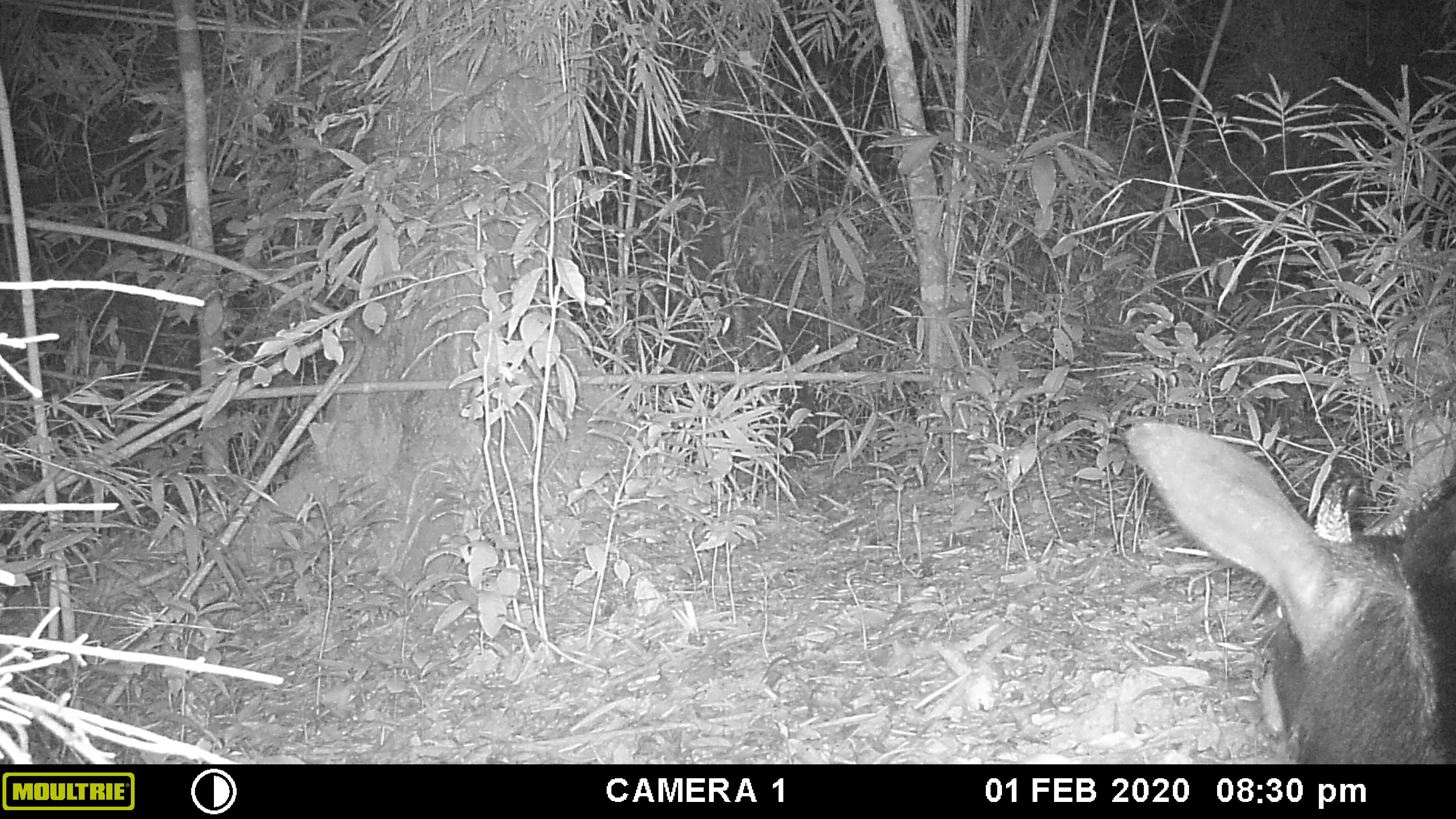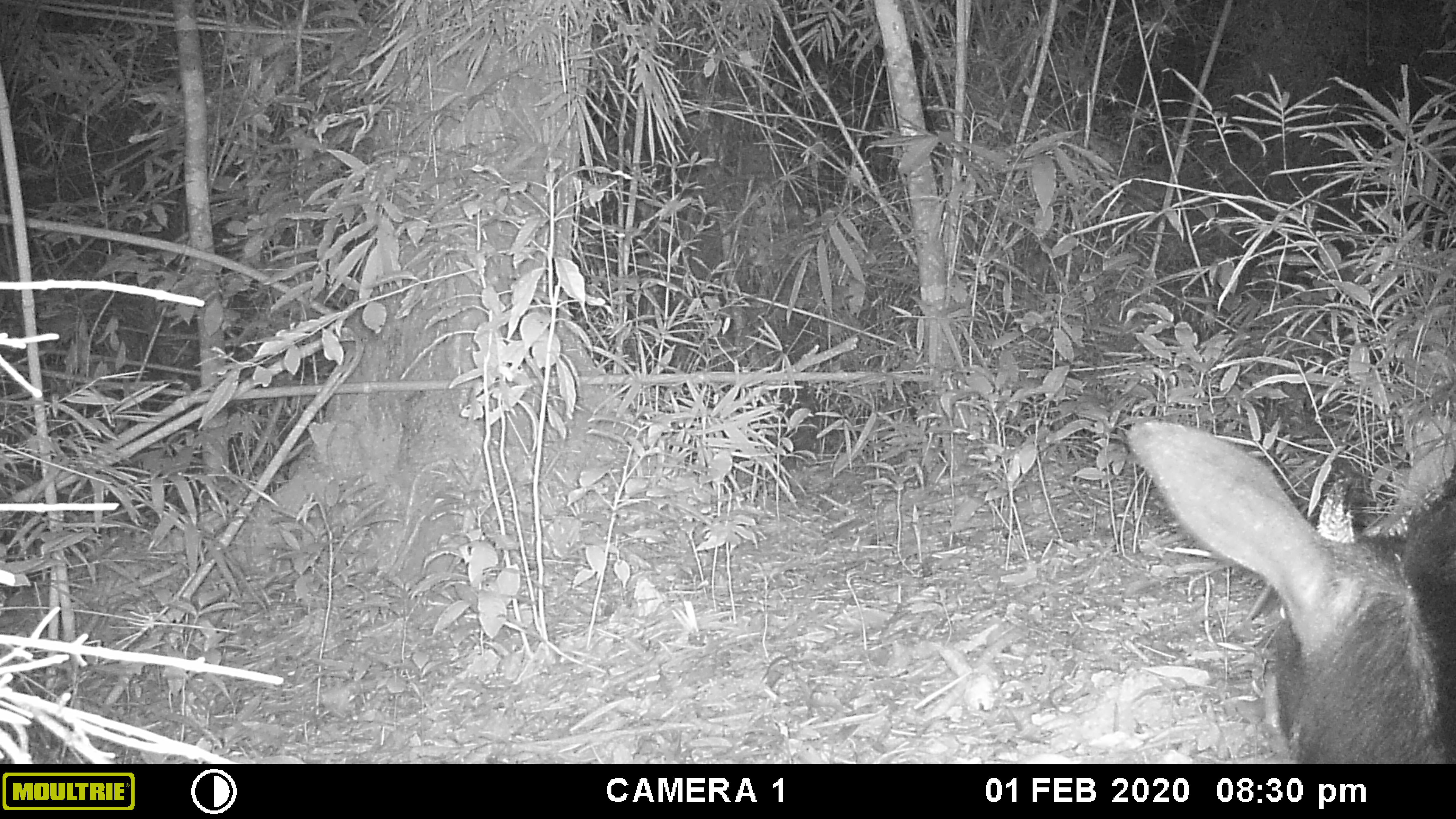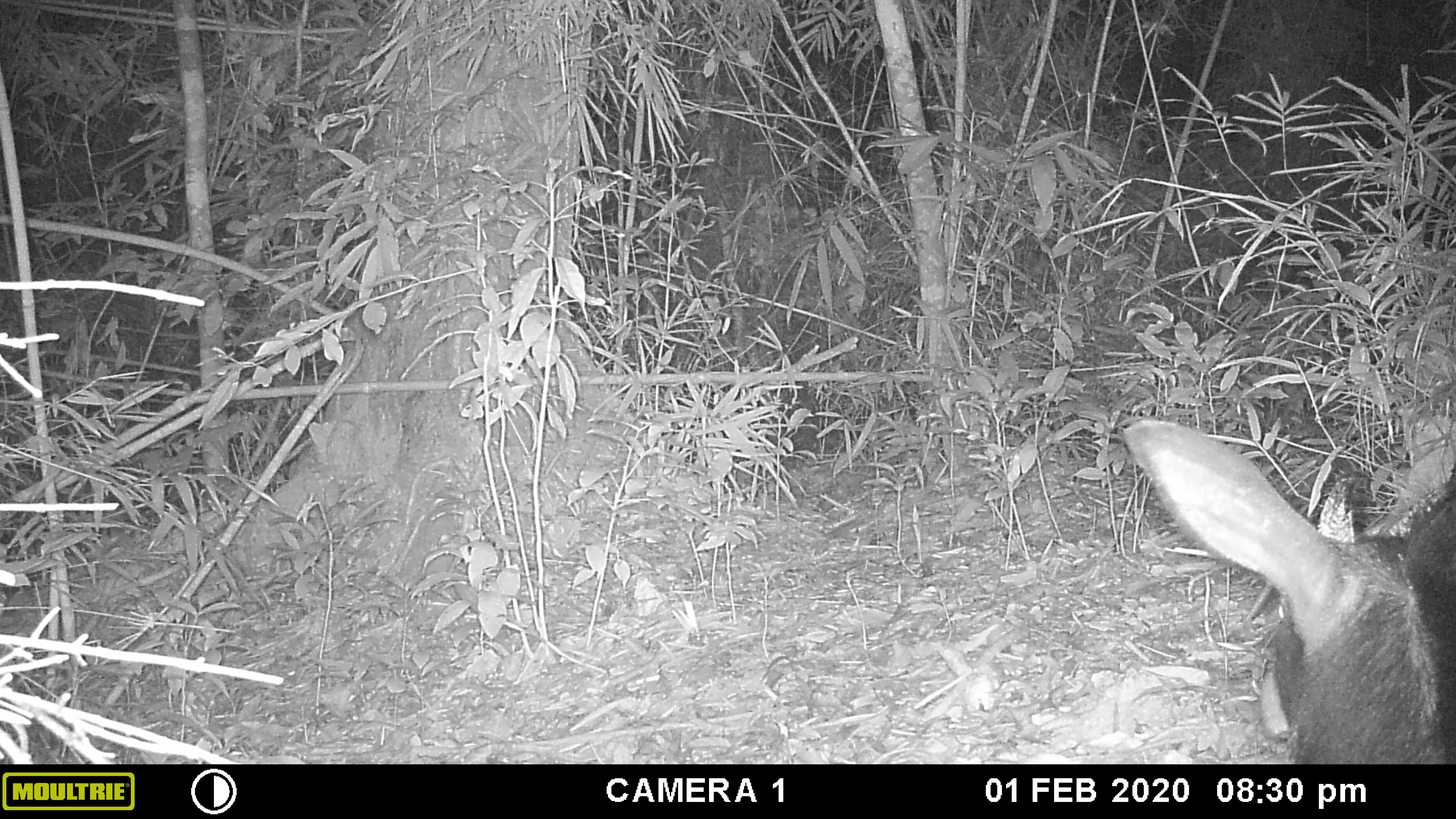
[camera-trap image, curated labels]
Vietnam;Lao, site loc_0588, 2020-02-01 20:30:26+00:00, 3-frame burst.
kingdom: Animalia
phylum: Chordata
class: Mammalia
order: Artiodactyla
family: Bovidae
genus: Capricornis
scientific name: Capricornis sumatraensis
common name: chinese serow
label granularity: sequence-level